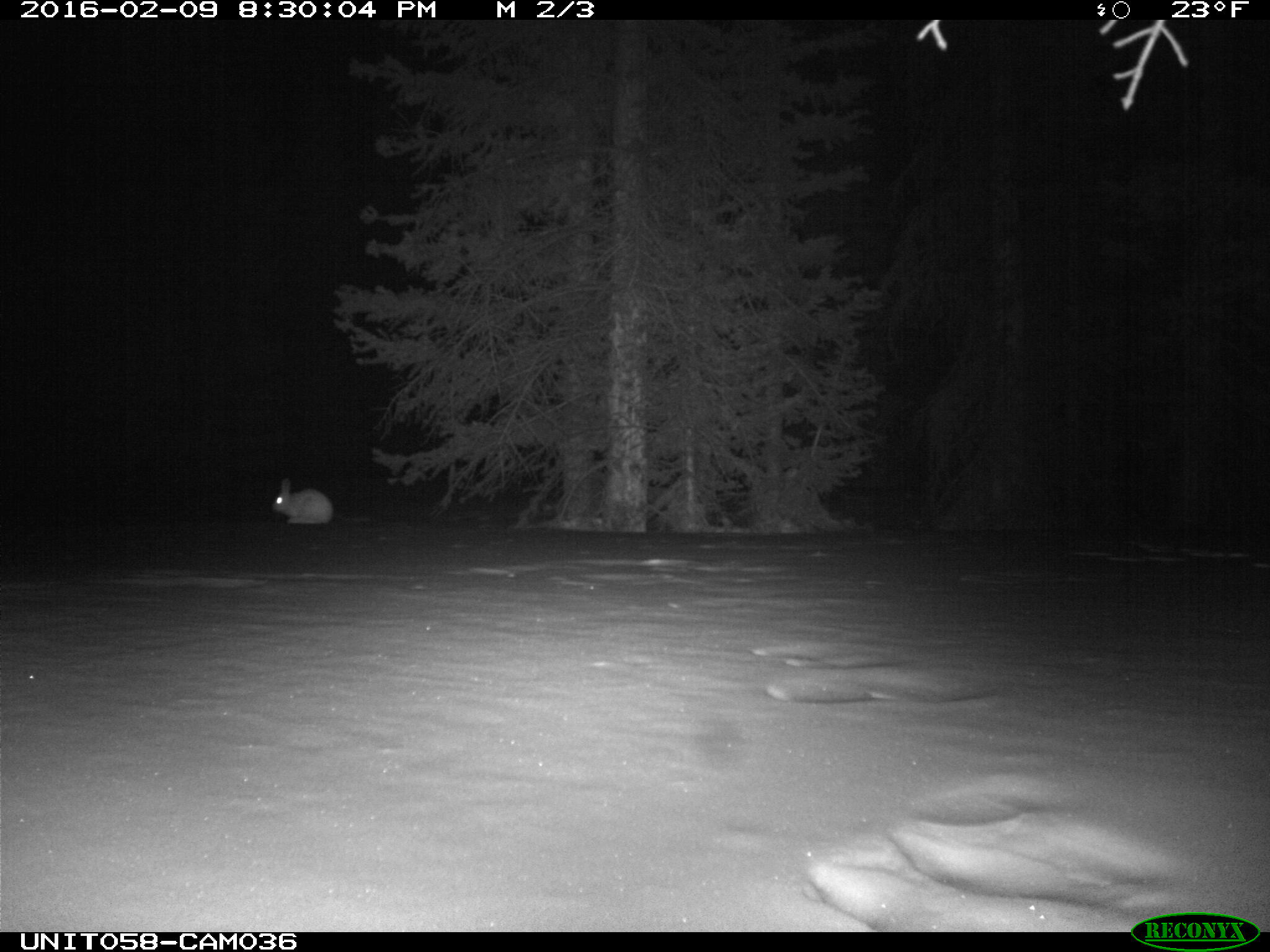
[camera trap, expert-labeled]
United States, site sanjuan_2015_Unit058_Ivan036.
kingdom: Animalia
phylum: Chordata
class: Mammalia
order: Lagomorpha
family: Leporidae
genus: Lepus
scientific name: Lepus americanus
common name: snowshoe hare